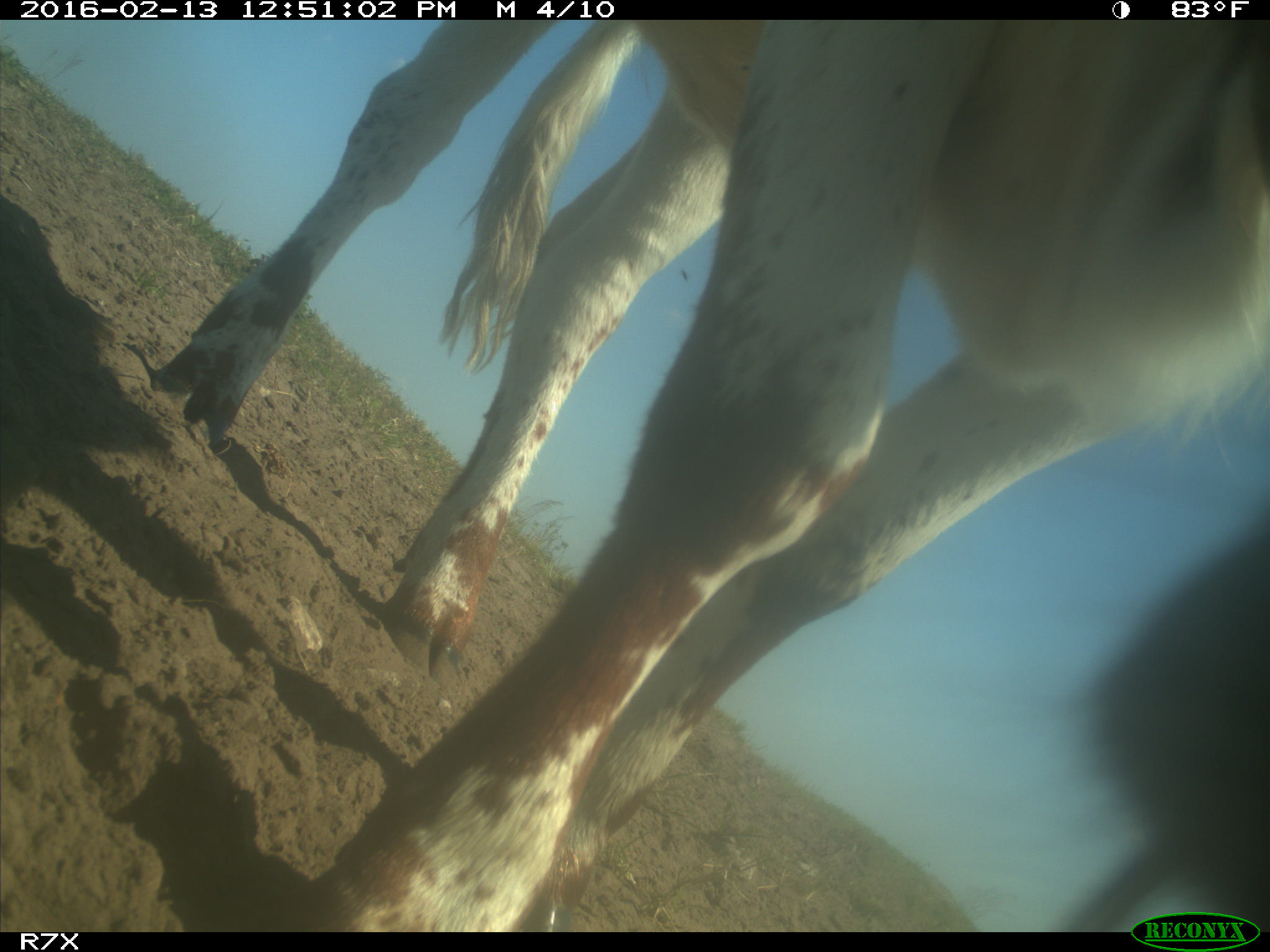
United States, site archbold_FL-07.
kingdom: Animalia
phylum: Chordata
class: Mammalia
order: Artiodactyla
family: Bovidae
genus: Bos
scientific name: Bos taurus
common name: domestic cow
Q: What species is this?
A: Bos taurus (domestic cow).